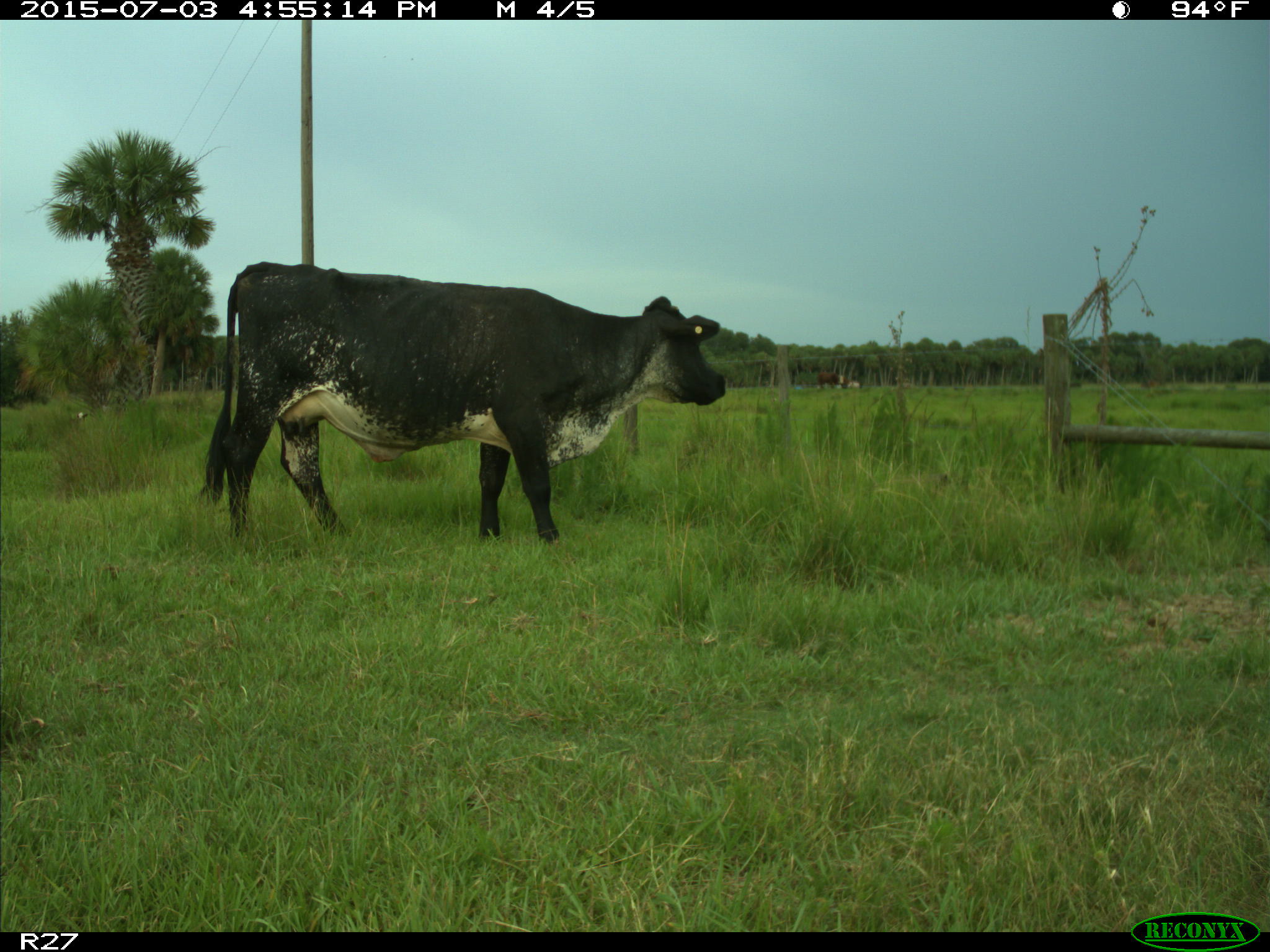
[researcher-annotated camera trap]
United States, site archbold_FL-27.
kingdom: Animalia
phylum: Chordata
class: Mammalia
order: Artiodactyla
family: Bovidae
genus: Bos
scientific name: Bos taurus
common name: domestic cow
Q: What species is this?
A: Bos taurus (domestic cow).